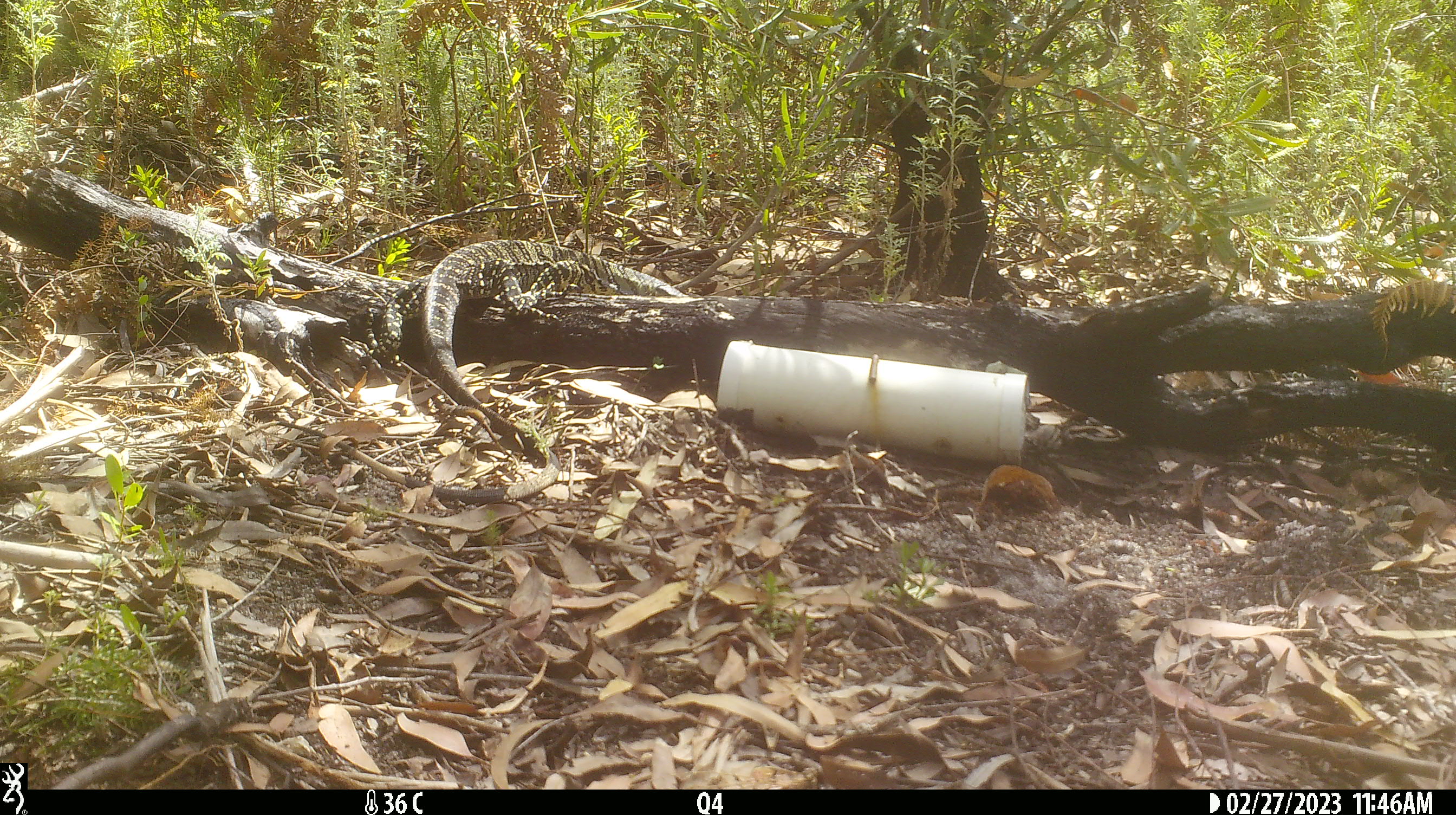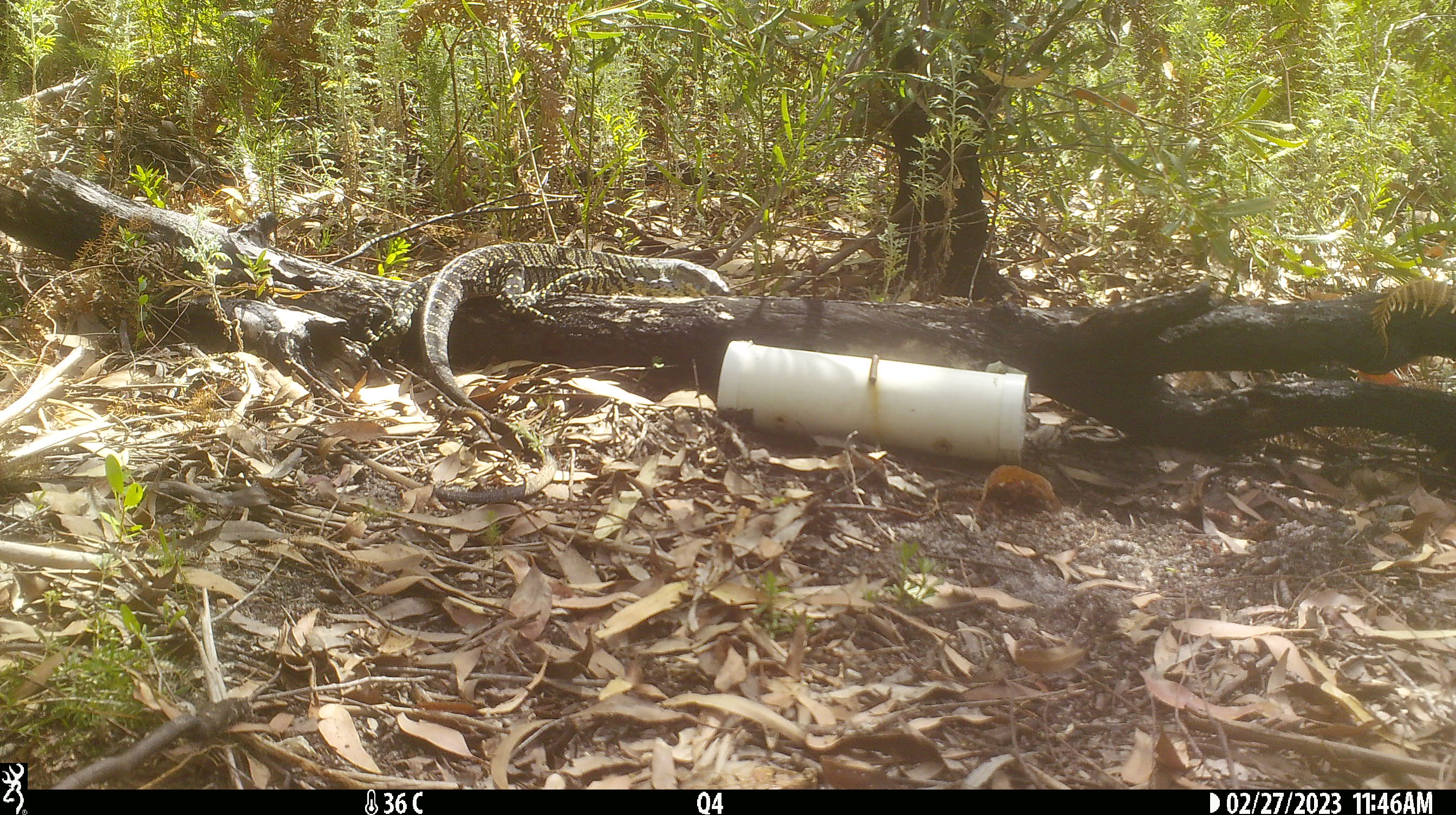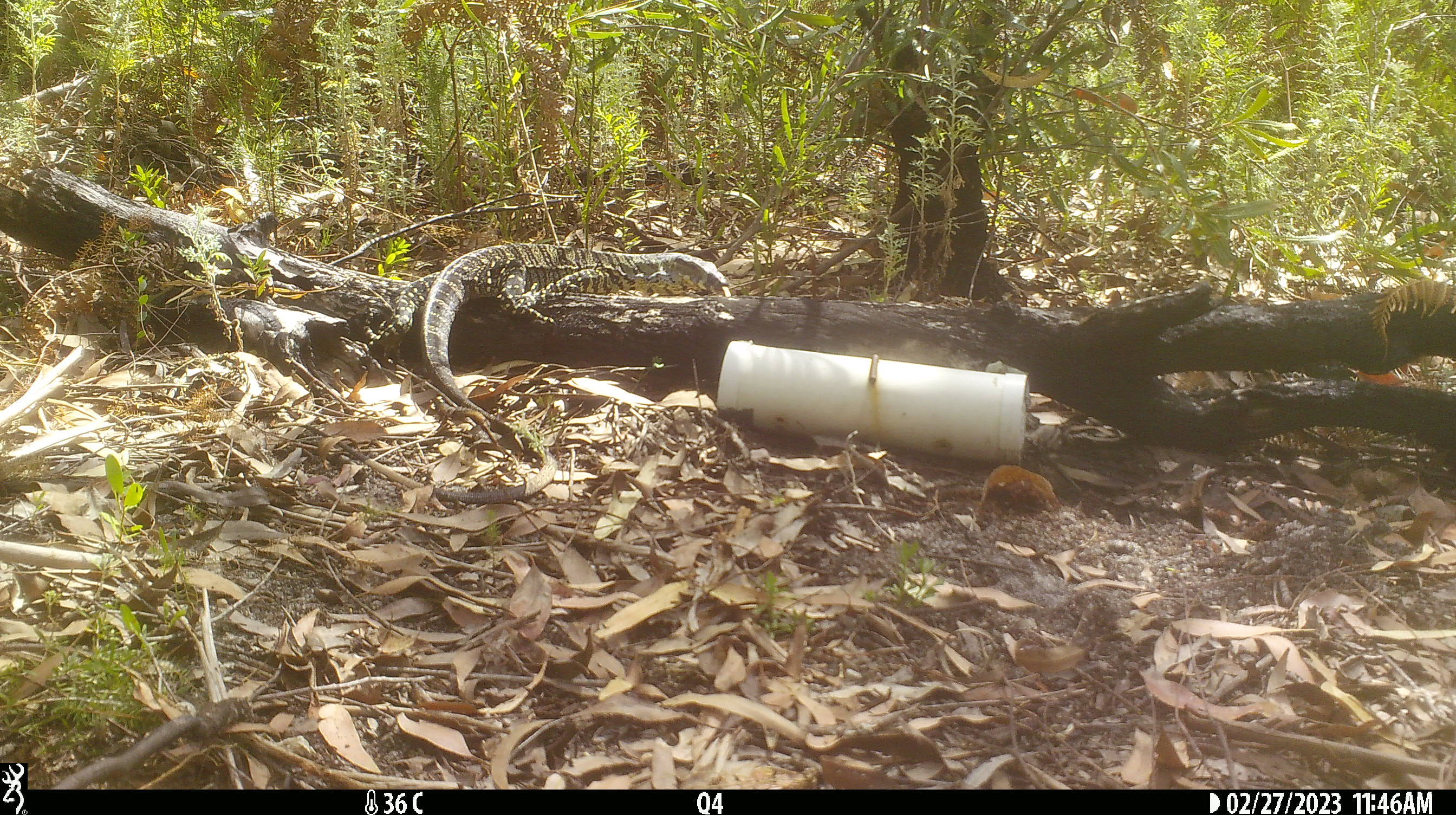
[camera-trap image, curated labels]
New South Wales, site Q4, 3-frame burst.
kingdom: Animalia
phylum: Chordata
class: Reptilia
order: Squamata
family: Varanidae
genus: Varanus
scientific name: Varanus varius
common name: lace monitor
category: goanna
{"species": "goanna (lace monitor) (Varanus varius)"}